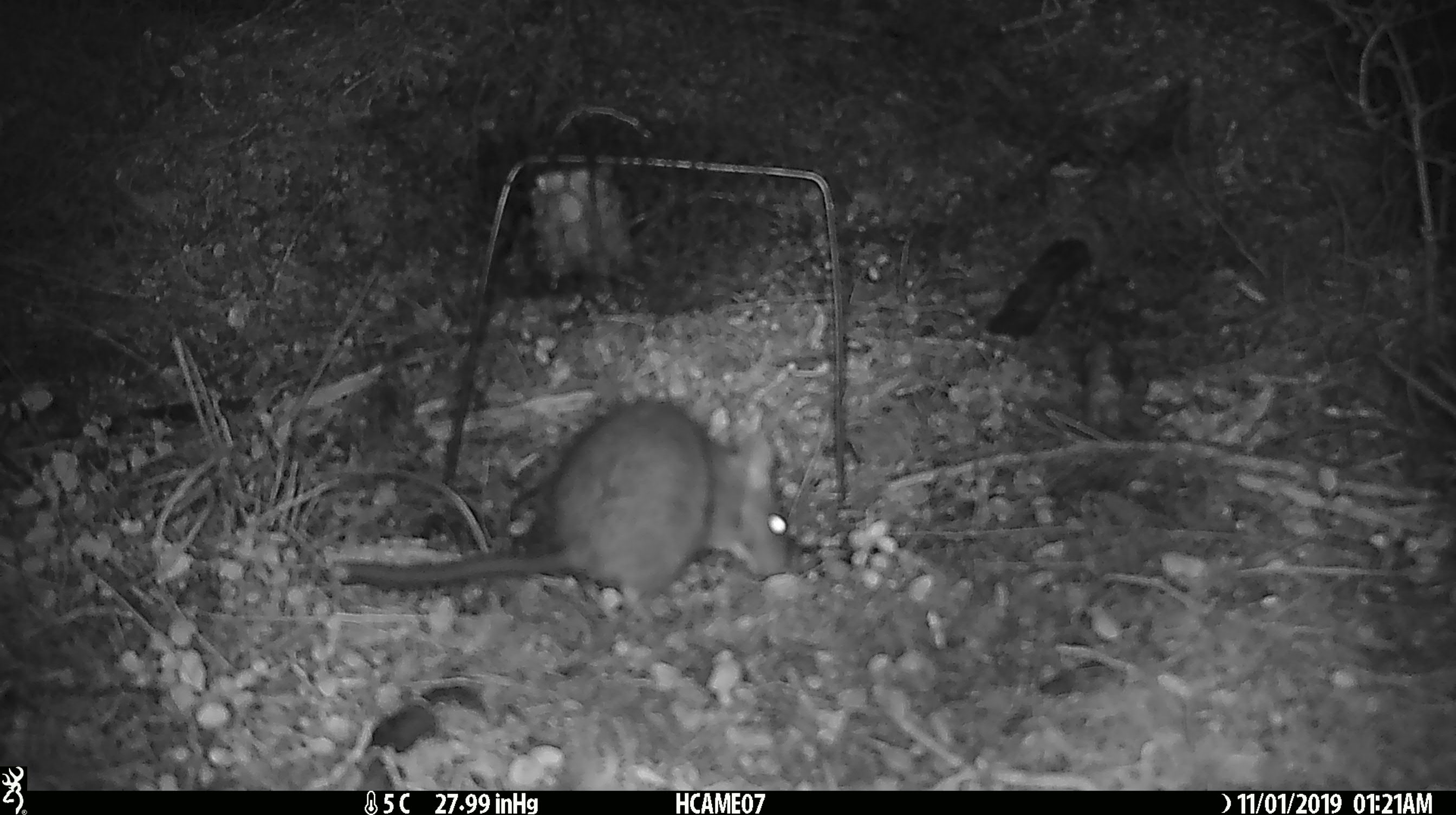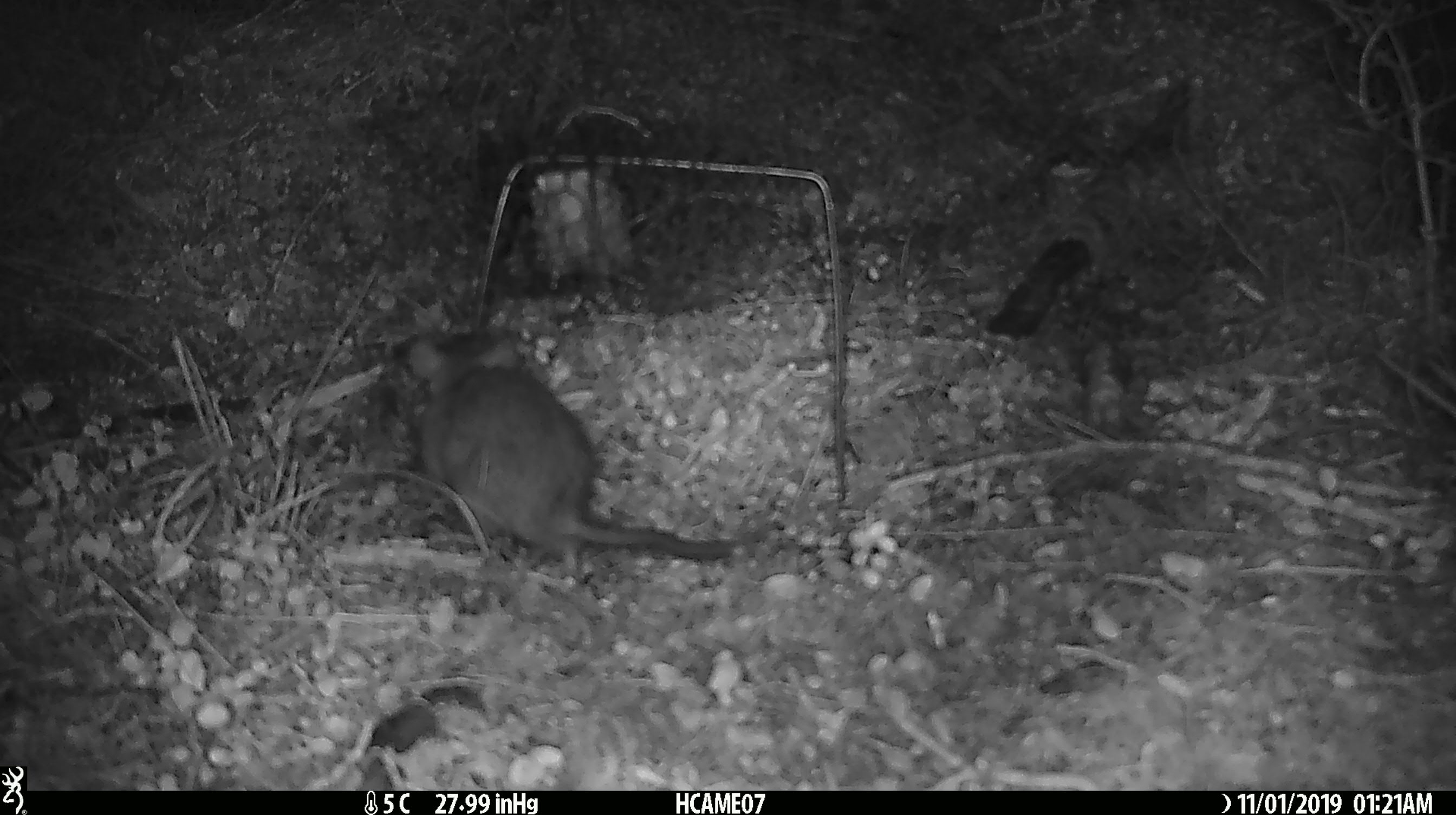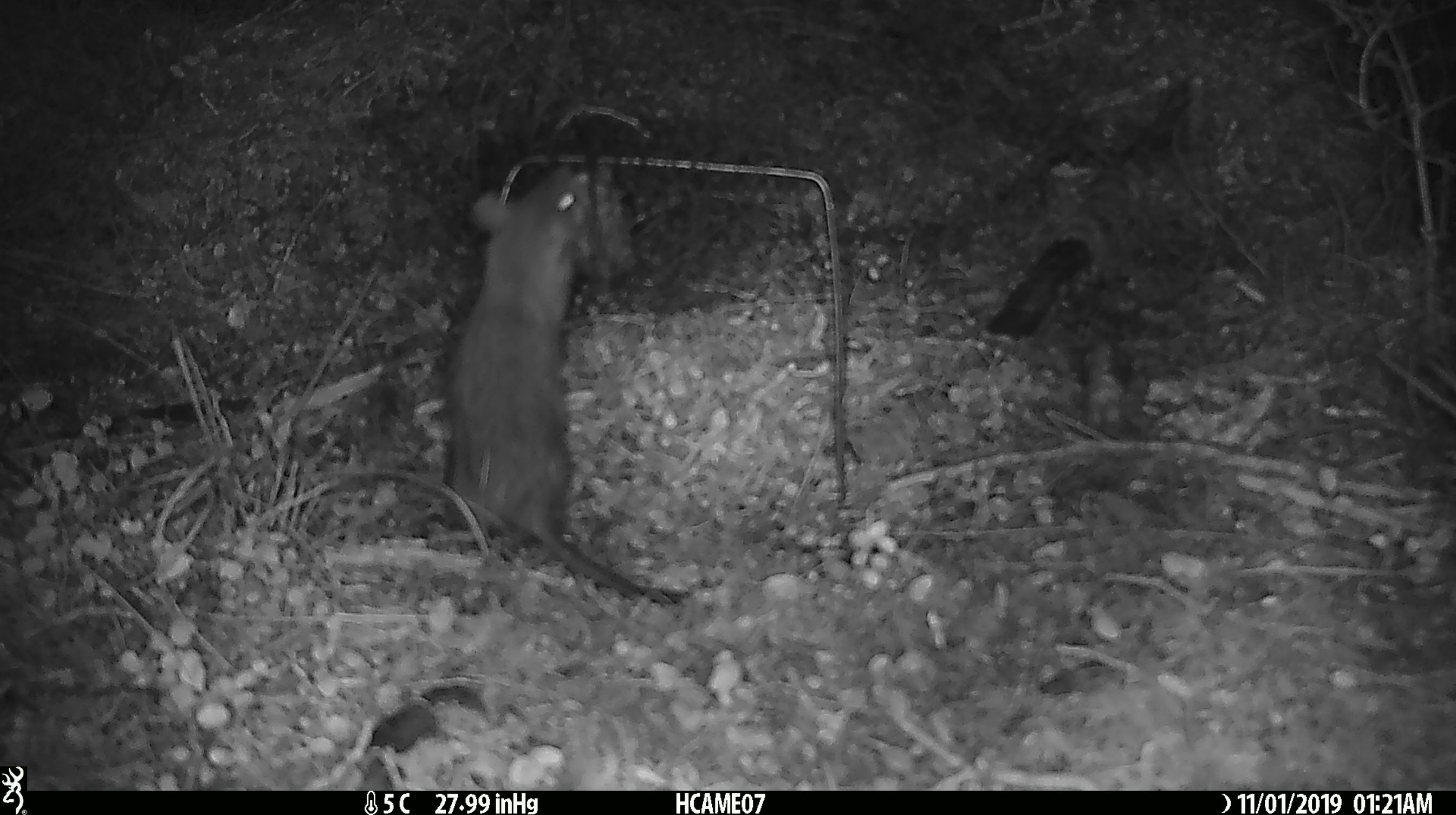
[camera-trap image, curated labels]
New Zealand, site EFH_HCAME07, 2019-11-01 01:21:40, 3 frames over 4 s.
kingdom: Animalia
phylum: Chordata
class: Mammalia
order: Rodentia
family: Muridae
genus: Rattus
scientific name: Rattus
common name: rat